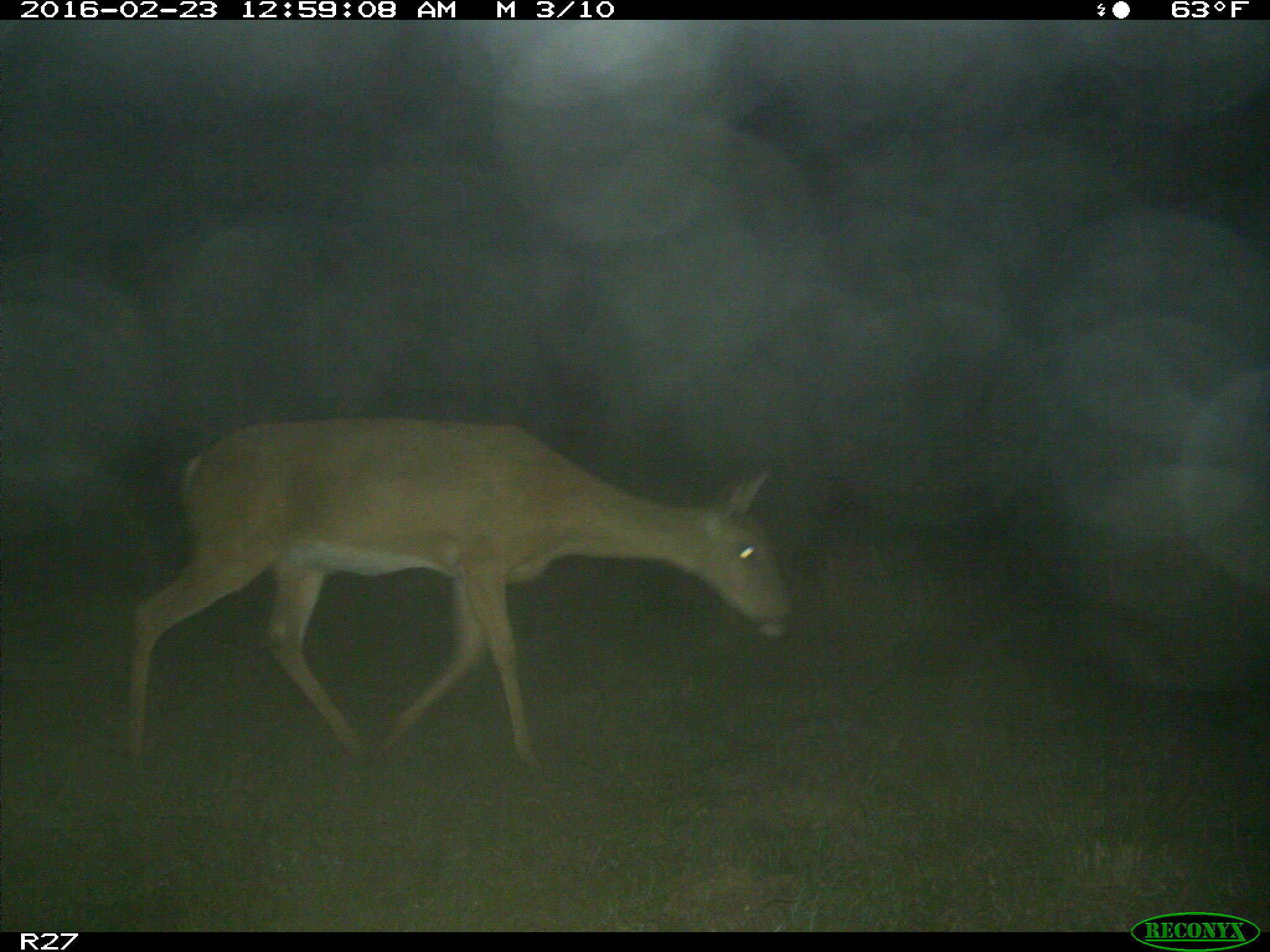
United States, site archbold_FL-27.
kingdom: Animalia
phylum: Chordata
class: Mammalia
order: Artiodactyla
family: Cervidae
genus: Odocoileus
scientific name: Odocoileus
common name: deer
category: unidentified deer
Unidentified deer (deer) (Odocoileus).